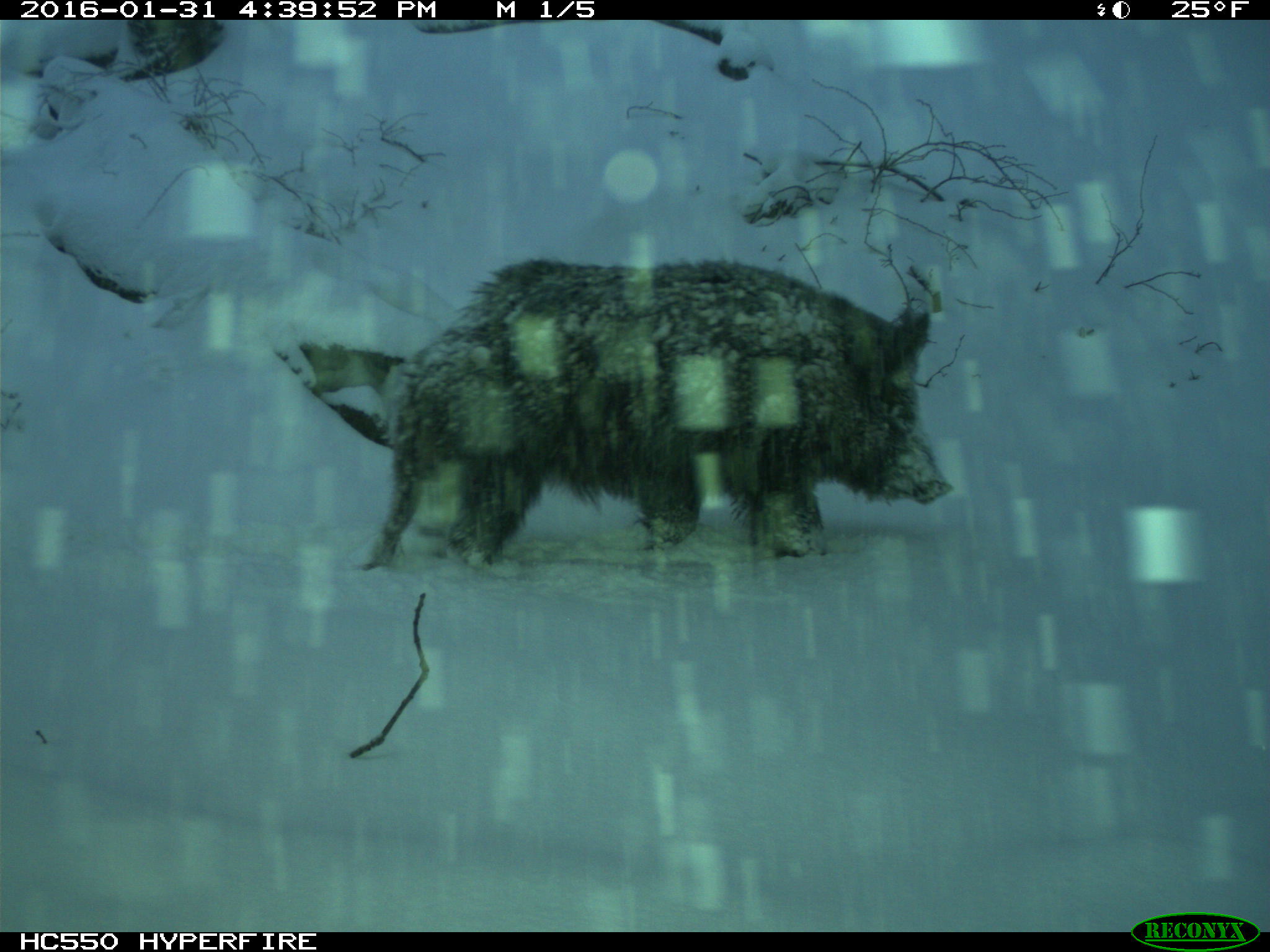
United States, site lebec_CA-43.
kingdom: Animalia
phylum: Chordata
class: Mammalia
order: Artiodactyla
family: Suidae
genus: Sus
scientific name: Sus scrofa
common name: wild boar